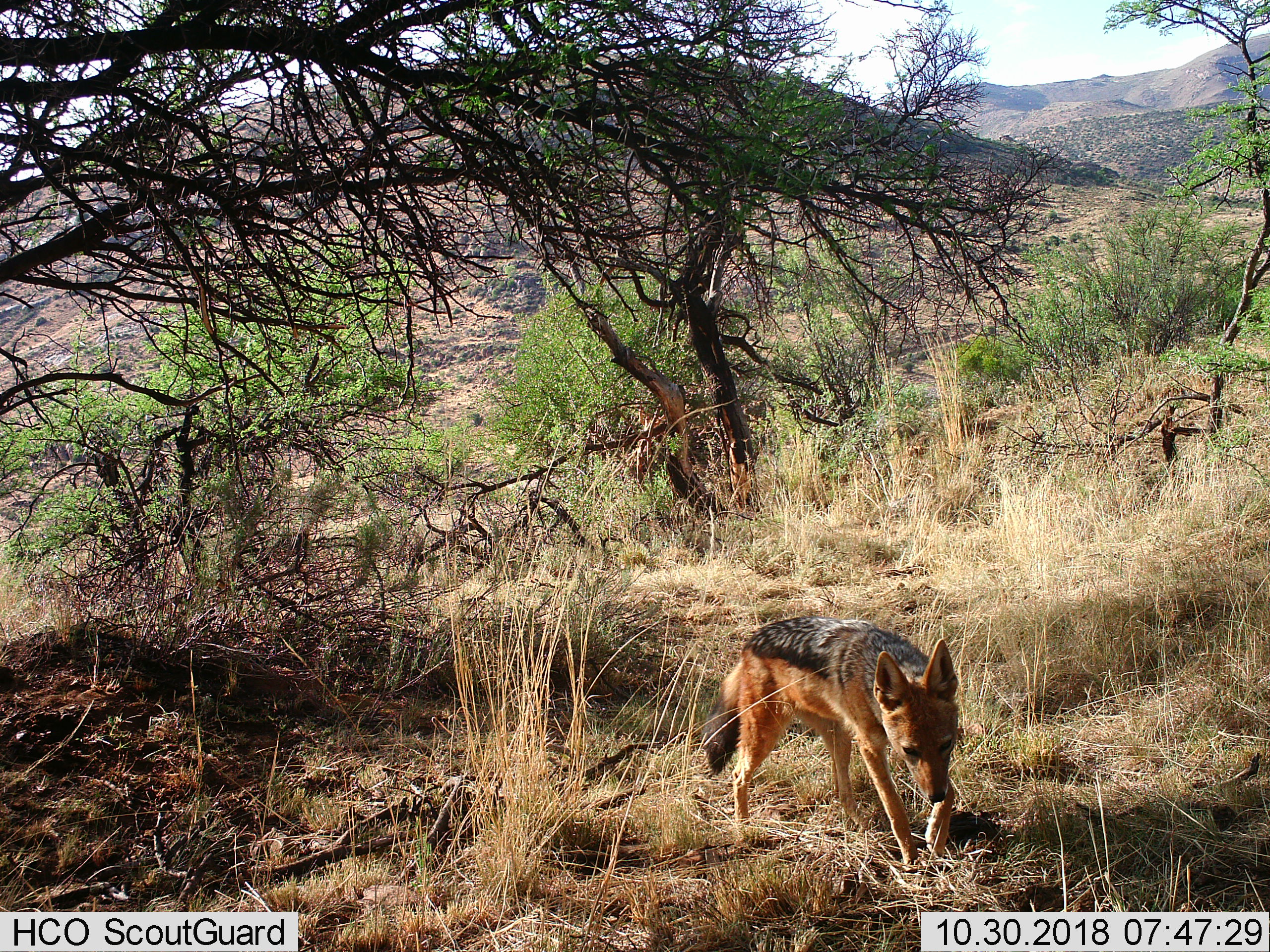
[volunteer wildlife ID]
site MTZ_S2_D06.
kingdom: Animalia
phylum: Chordata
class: Mammalia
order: Carnivora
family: Canidae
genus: Lupulella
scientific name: Lupulella mesomelas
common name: black-backed jackal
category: jackalblackbacked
Jackalblackbacked (black-backed jackal) (Lupulella mesomelas), count 1. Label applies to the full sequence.